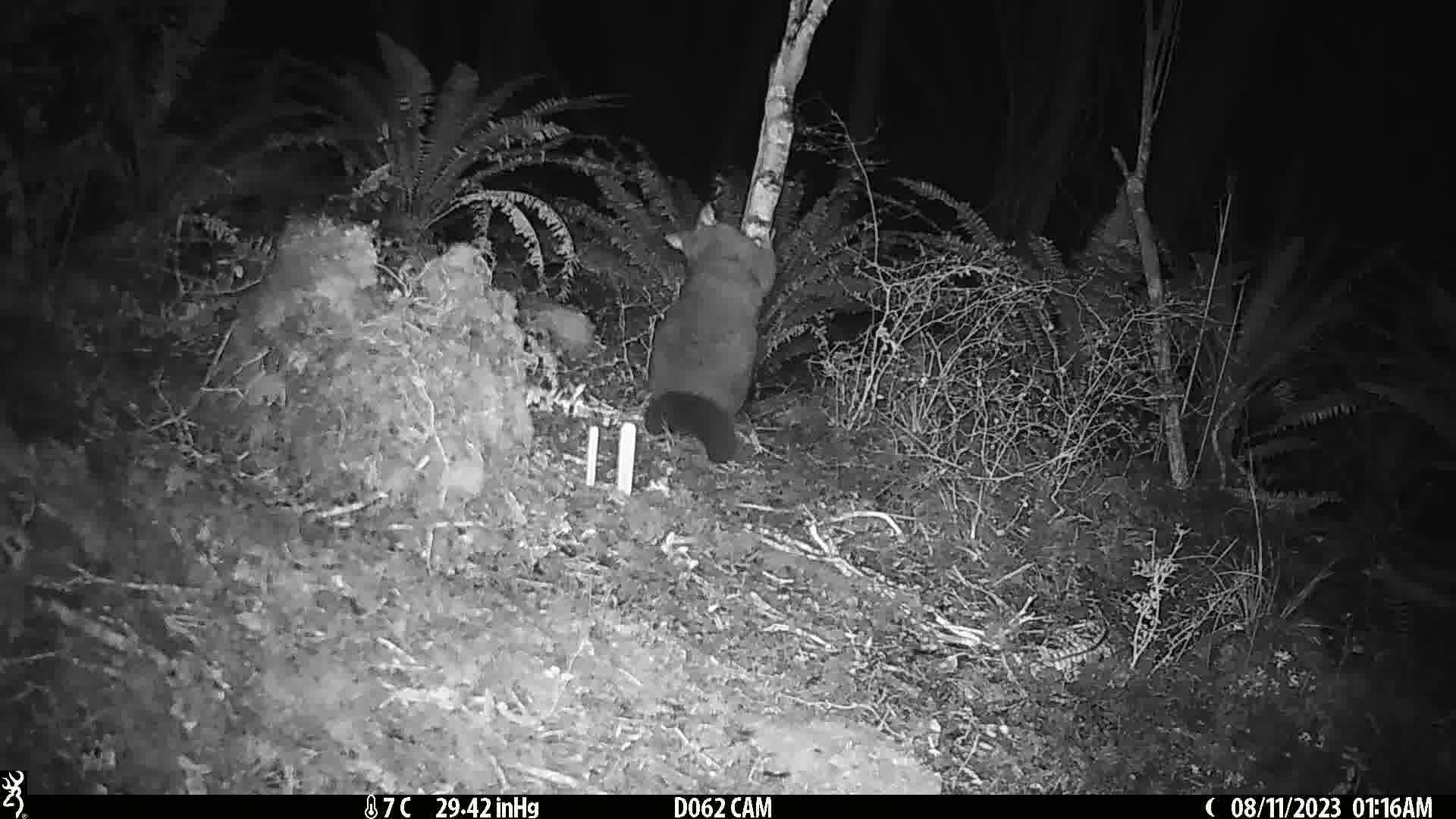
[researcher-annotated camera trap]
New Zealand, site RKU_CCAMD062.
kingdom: Animalia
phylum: Chordata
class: Mammalia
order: Diprotodontia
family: Phalangeridae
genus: Trichosurus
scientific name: Trichosurus vulpecula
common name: common brushtail possum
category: possum